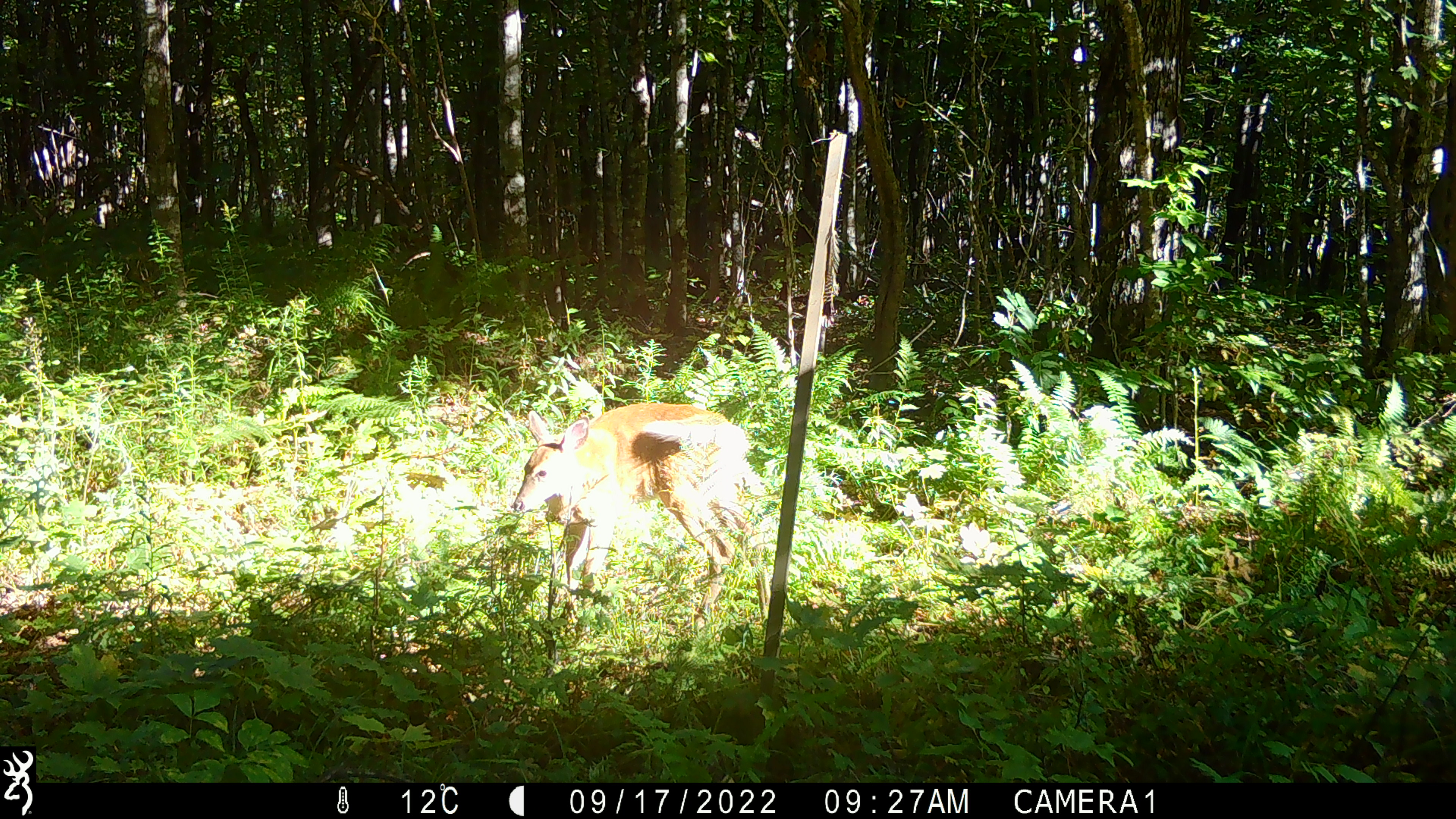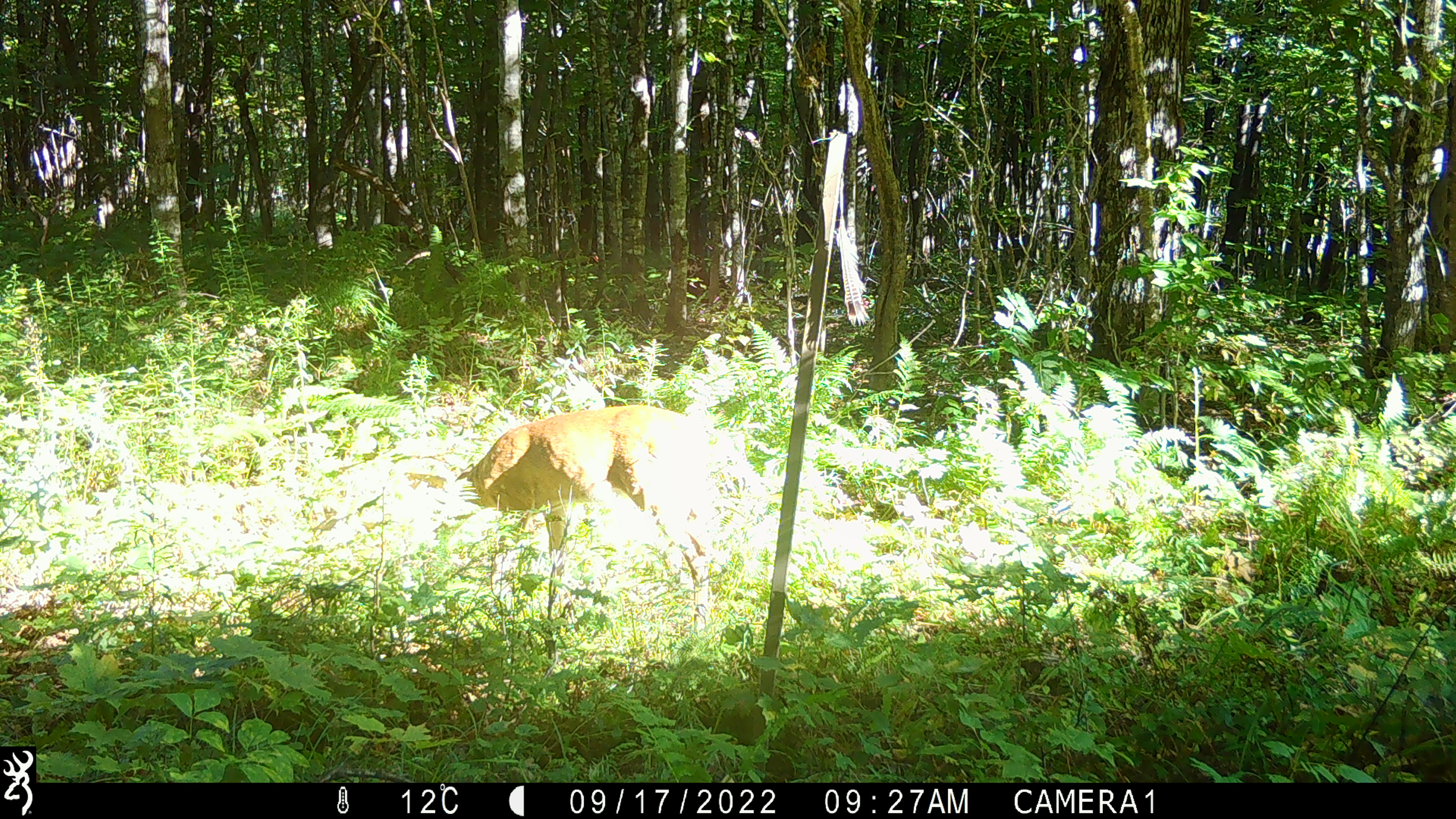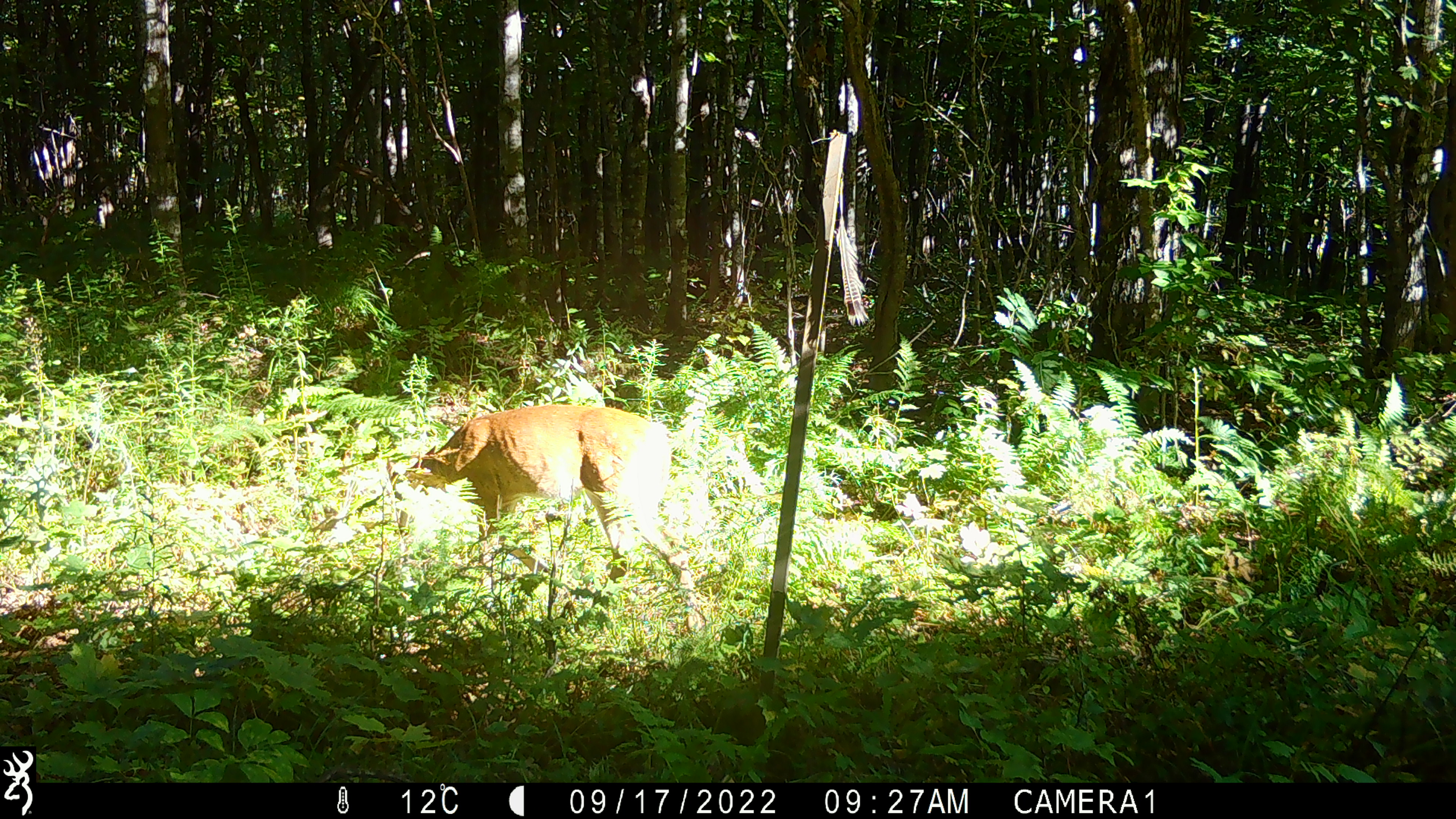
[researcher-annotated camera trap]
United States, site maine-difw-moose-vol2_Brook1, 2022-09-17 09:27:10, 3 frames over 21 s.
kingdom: Animalia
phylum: Chordata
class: Mammalia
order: Artiodactyla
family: Cervidae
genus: Odocoileus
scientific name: Odocoileus virginianus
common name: white-tailed deer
White-tailed deer (Odocoileus virginianus).